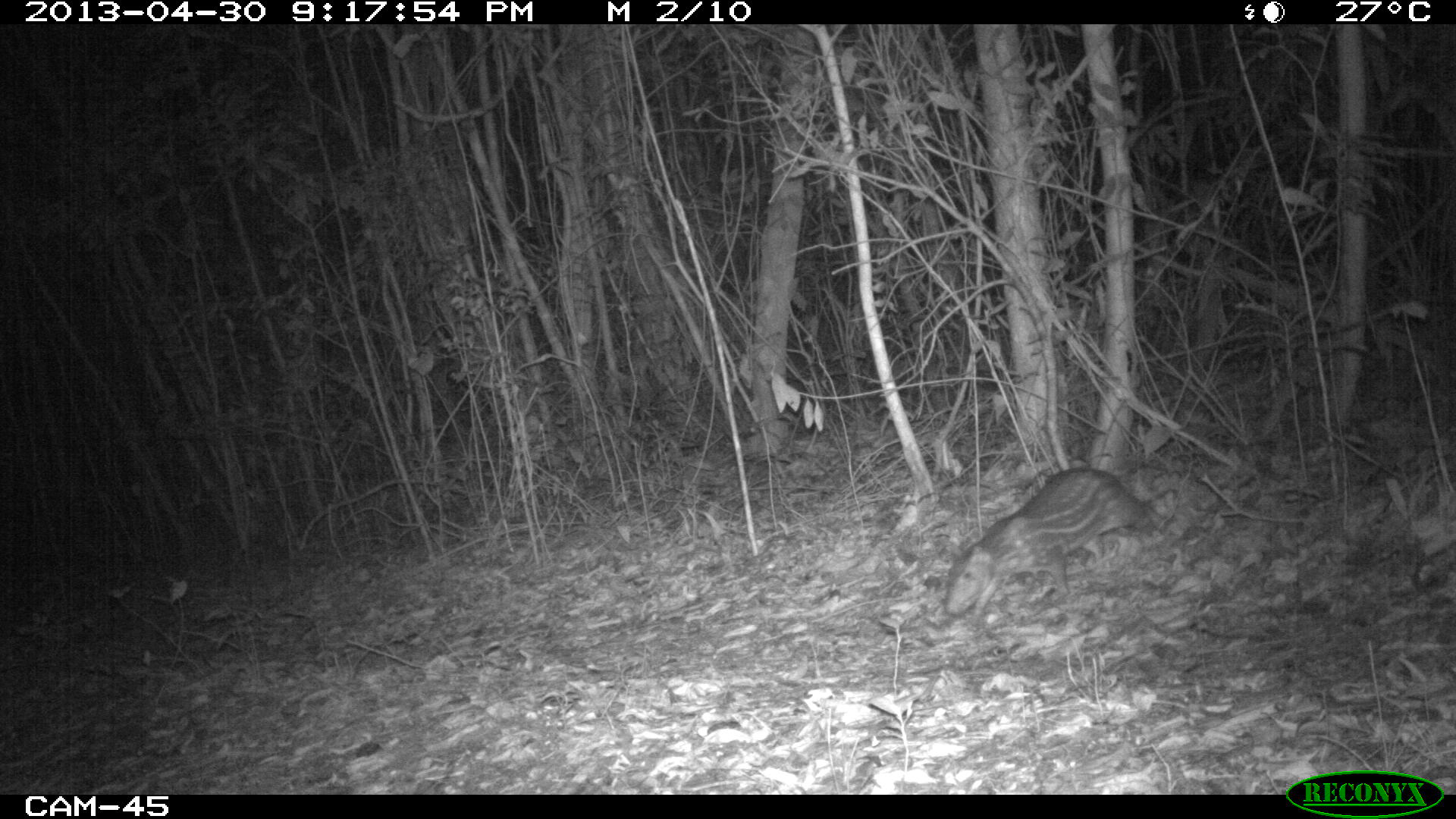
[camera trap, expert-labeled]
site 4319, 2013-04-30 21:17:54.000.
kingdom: Animalia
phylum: Chordata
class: Mammalia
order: Rodentia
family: Cuniculidae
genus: Cuniculus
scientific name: Cuniculus paca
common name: lowland paca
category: agouti paca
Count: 1.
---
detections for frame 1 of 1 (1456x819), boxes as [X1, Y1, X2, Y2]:
agouti paca: [939, 465, 1156, 624]